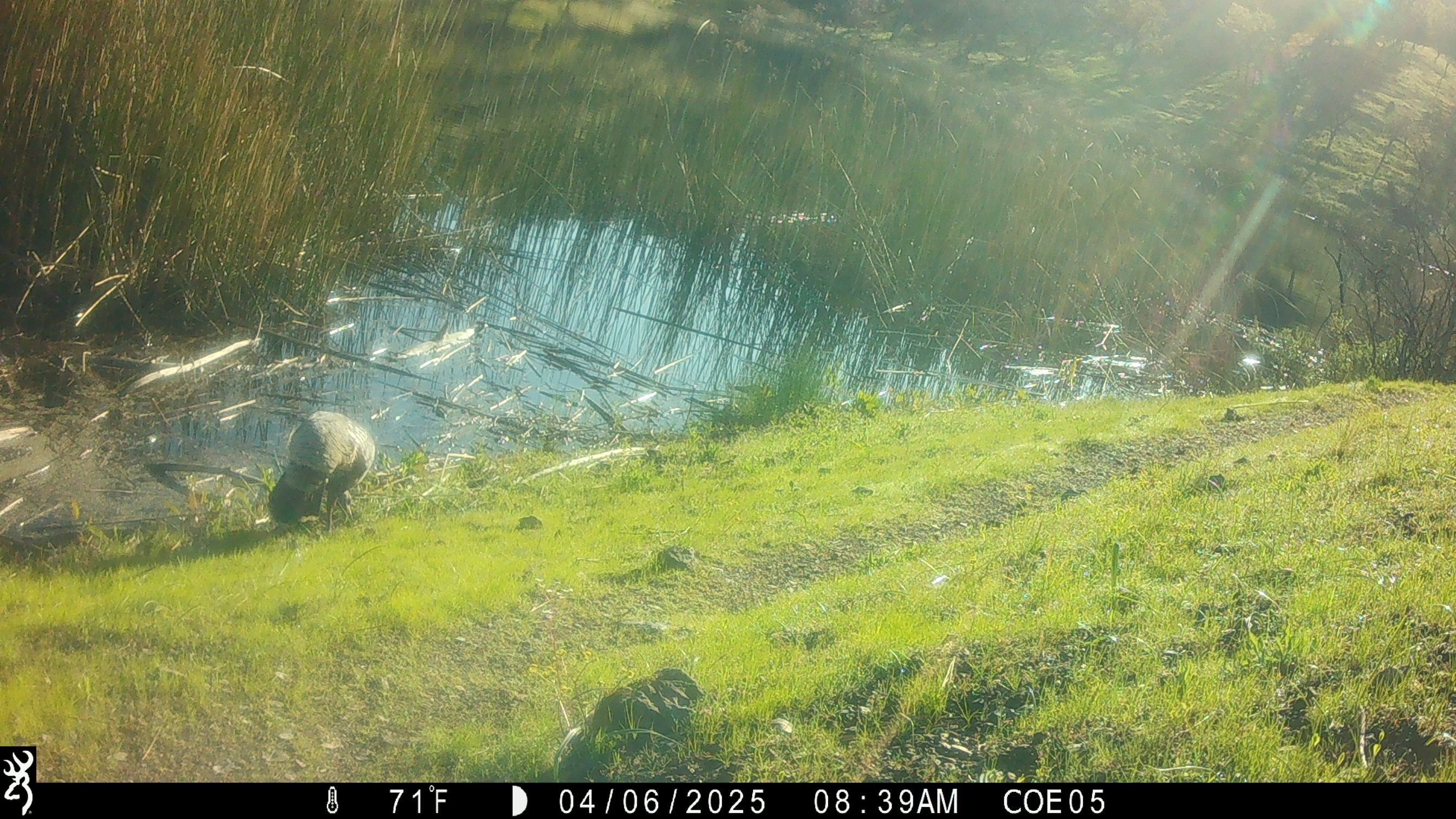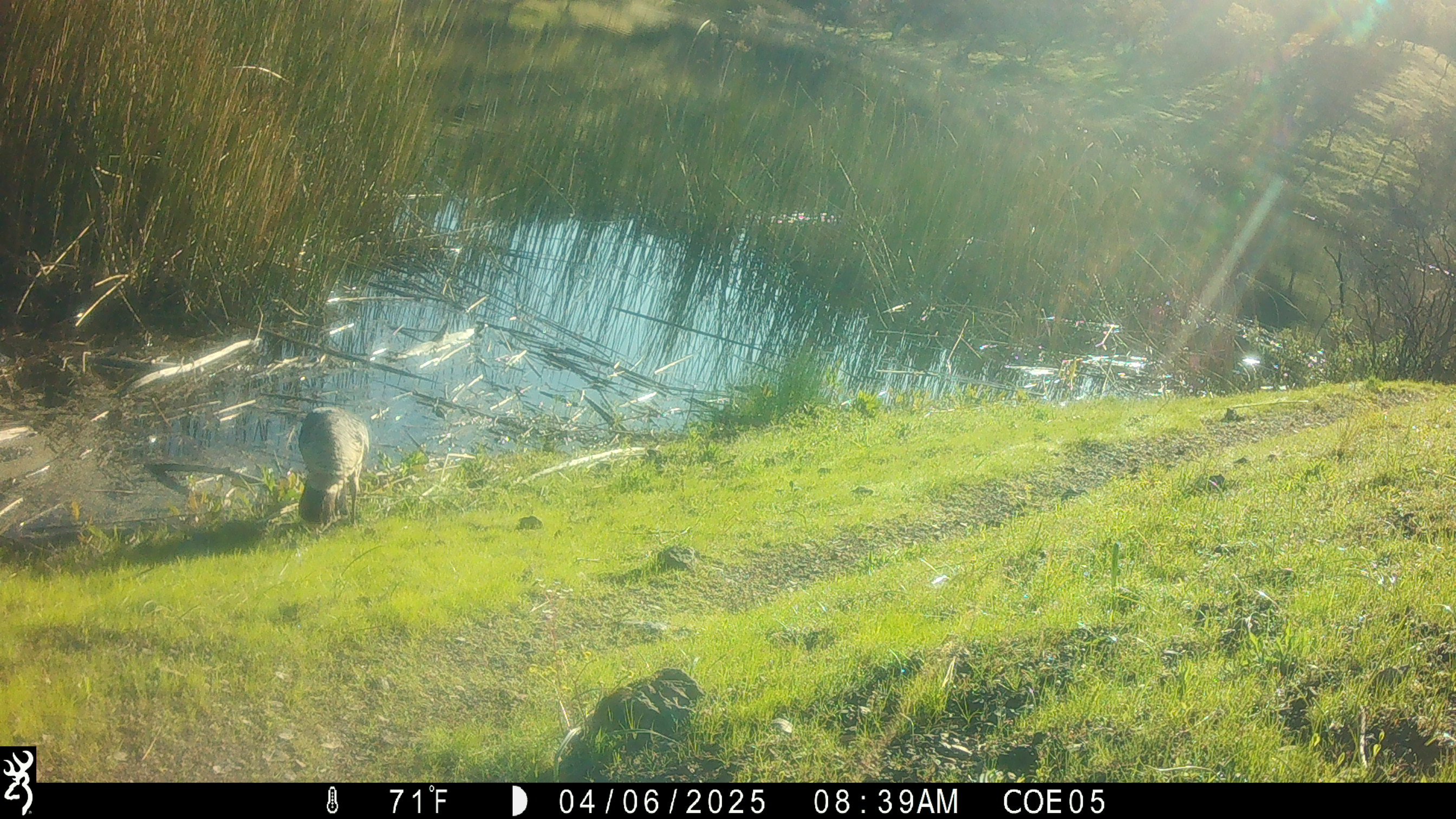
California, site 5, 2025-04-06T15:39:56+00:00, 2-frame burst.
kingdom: Animalia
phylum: Chordata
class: Aves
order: Galliformes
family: Phasianidae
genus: Meleagris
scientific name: Meleagris gallopavo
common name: turkey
Turkey (Meleagris gallopavo).